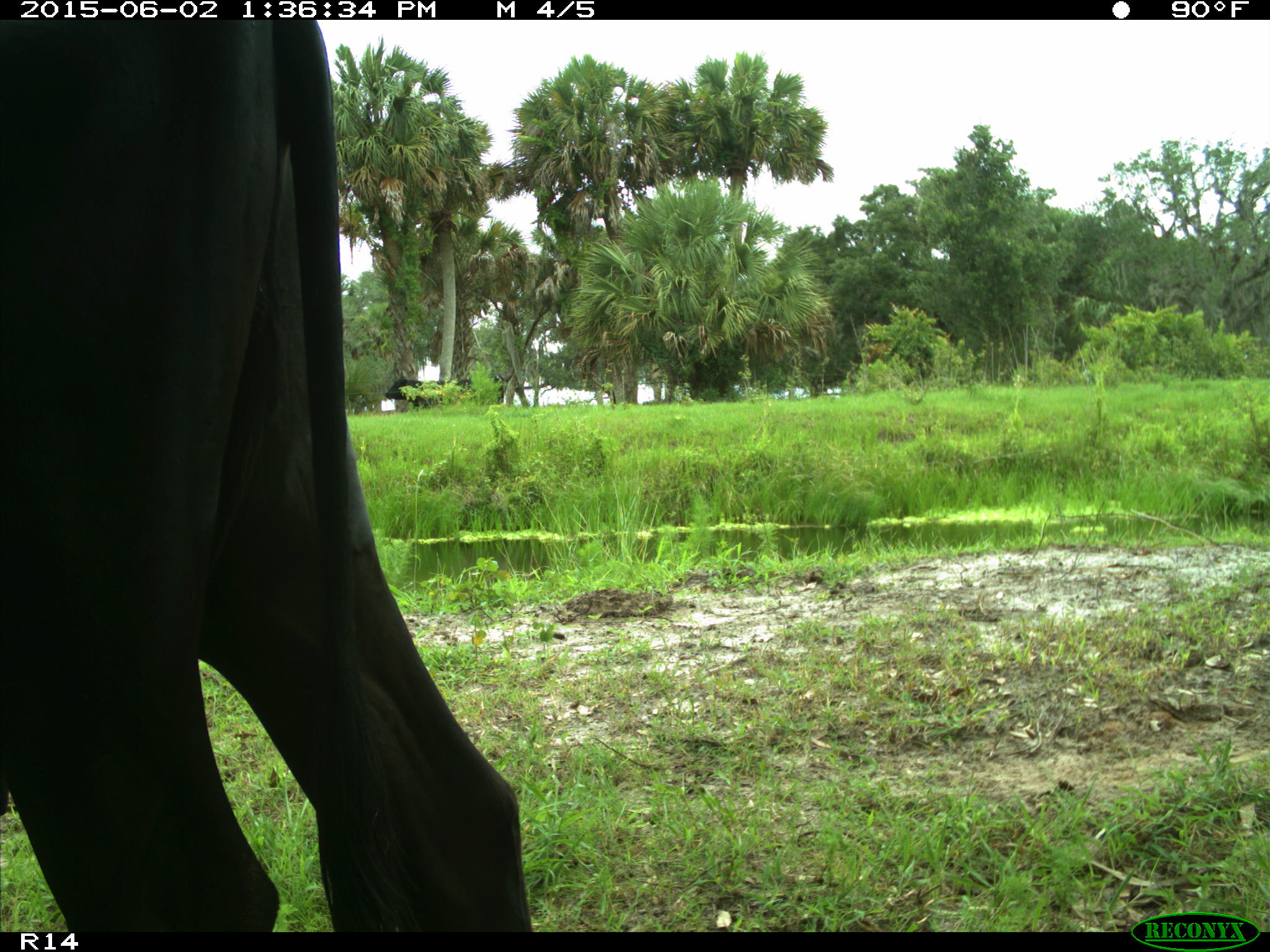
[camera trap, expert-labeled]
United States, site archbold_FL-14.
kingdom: Animalia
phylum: Chordata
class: Mammalia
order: Artiodactyla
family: Bovidae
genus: Bos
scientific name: Bos taurus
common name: domestic cow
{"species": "Bos taurus (domestic cow)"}